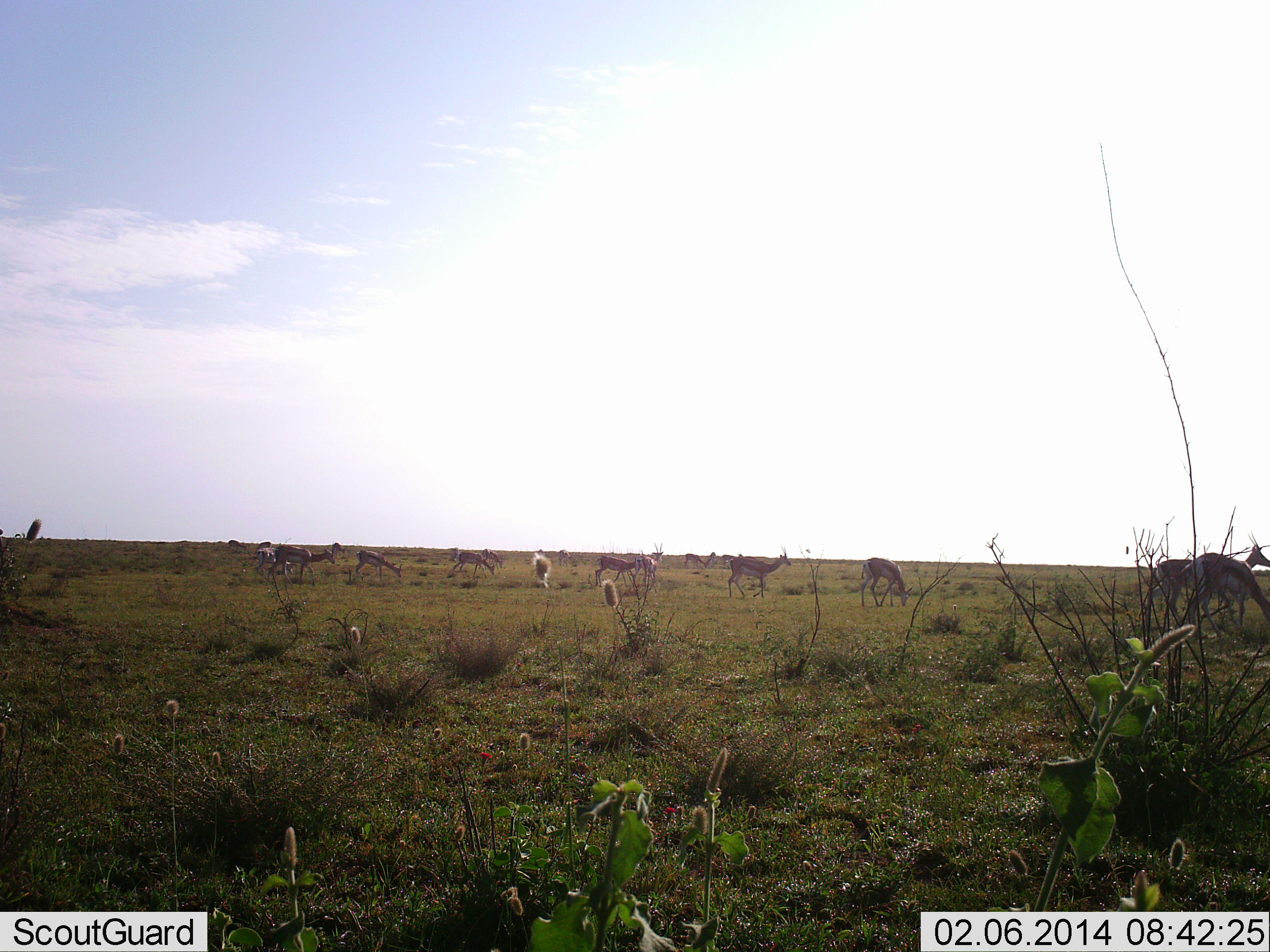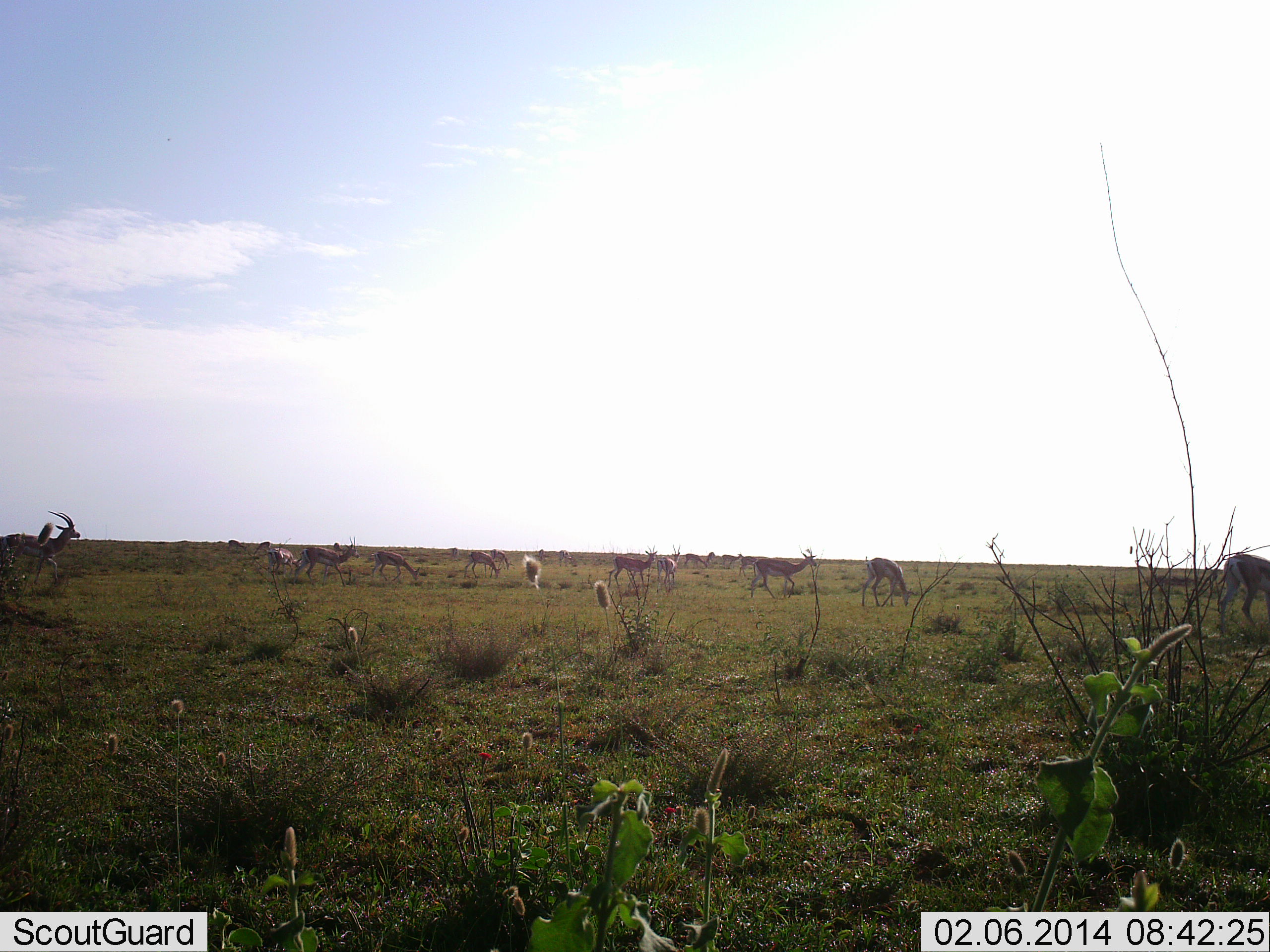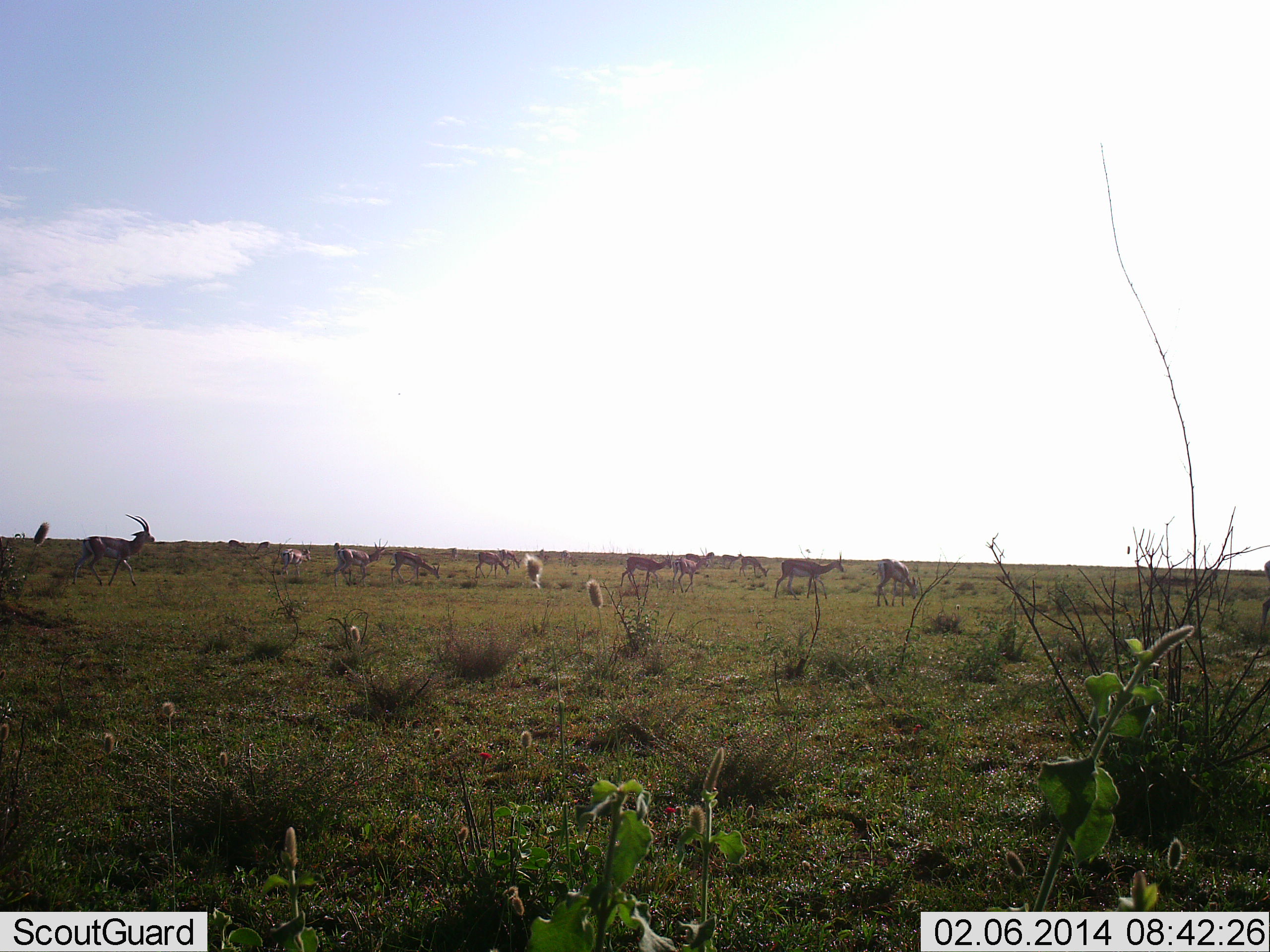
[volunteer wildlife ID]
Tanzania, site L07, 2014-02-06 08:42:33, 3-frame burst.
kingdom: Animalia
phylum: Chordata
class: Mammalia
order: Artiodactyla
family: Bovidae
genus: Eudorcas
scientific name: Eudorcas thomsonii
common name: thomson's gazelle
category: gazellethomsons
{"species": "gazellethomsons (thomson's gazelle) (Eudorcas thomsonii)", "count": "10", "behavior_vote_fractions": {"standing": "40%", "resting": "10%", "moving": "80%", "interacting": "10%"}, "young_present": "0%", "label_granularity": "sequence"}